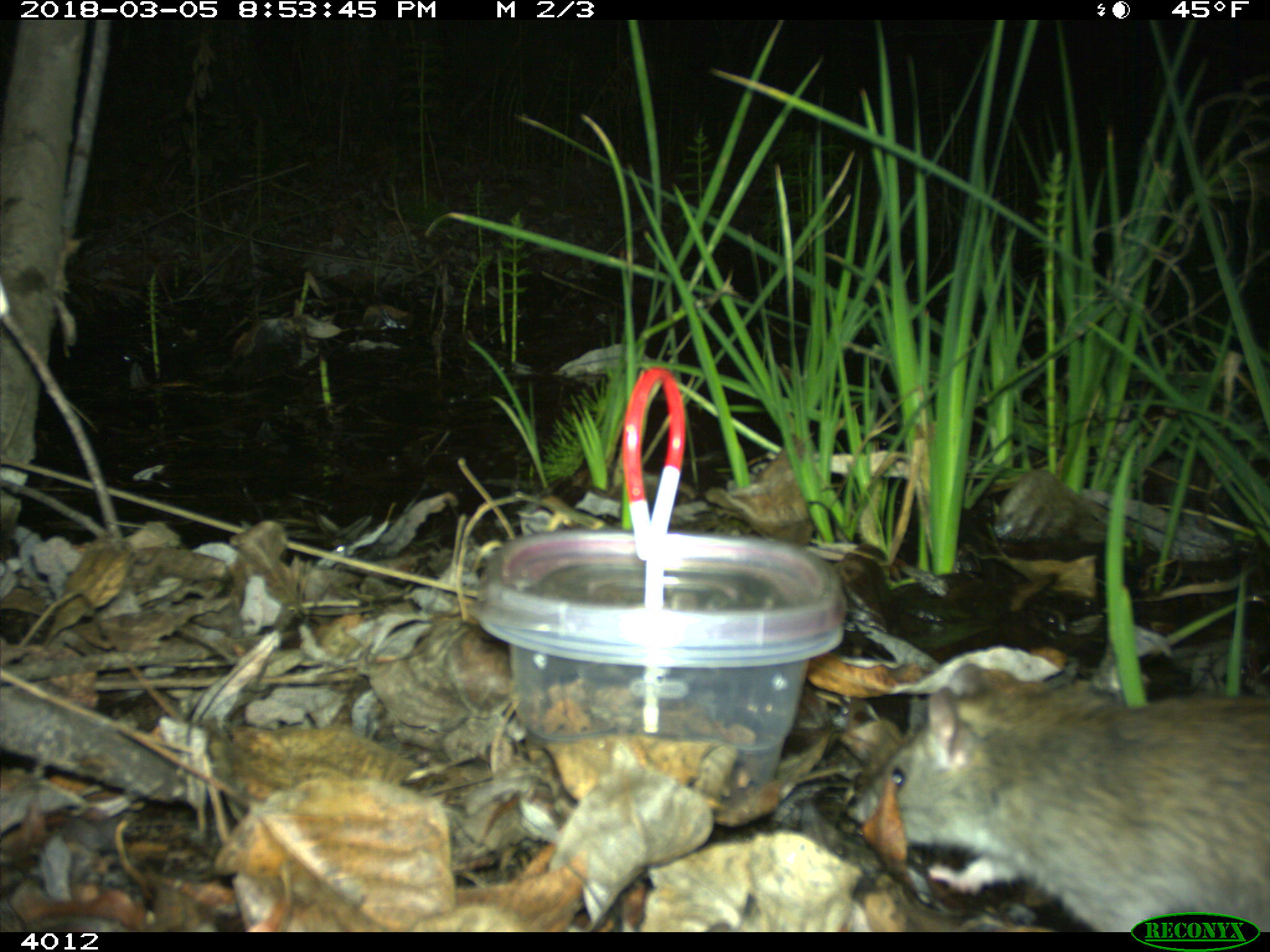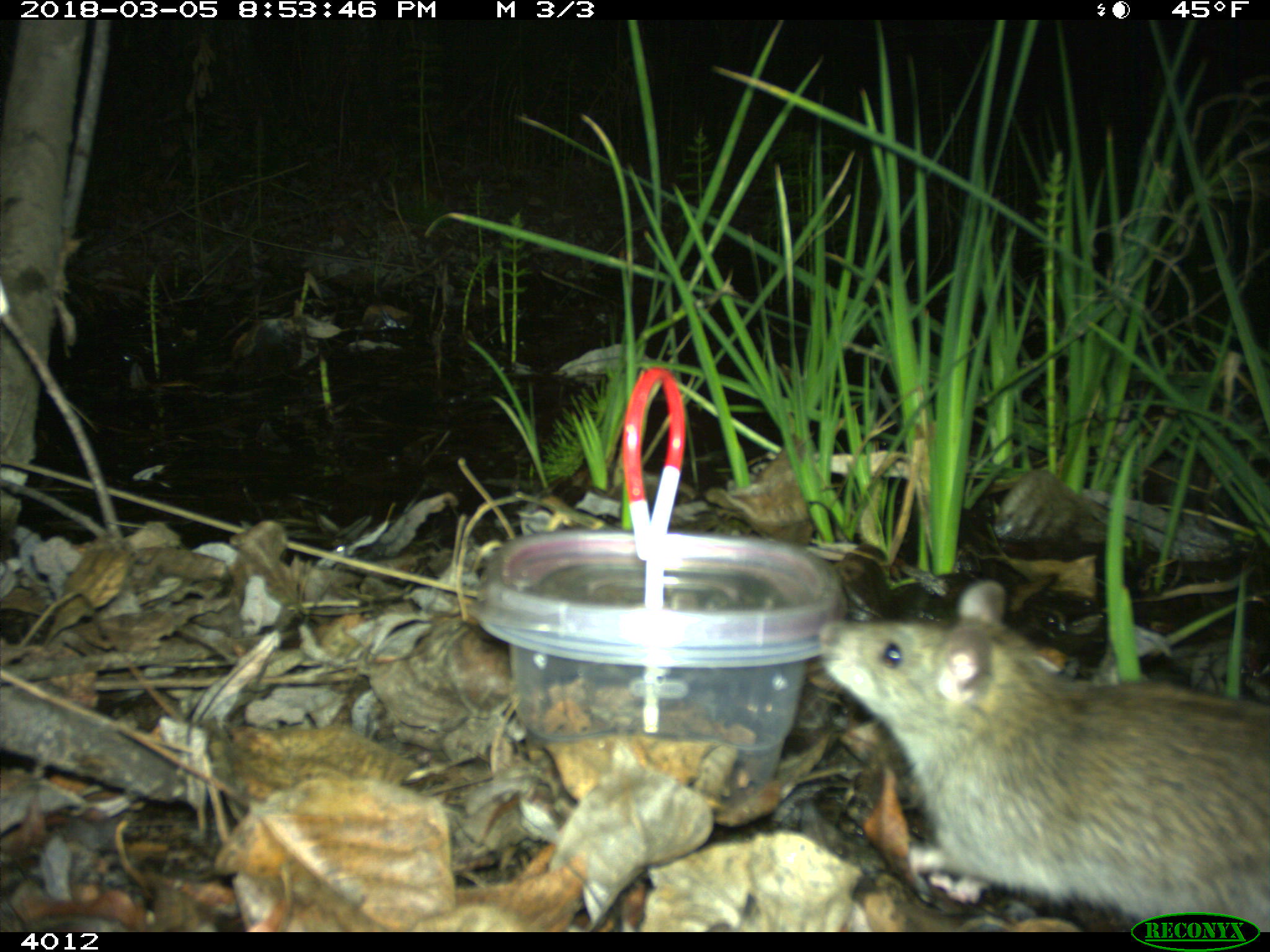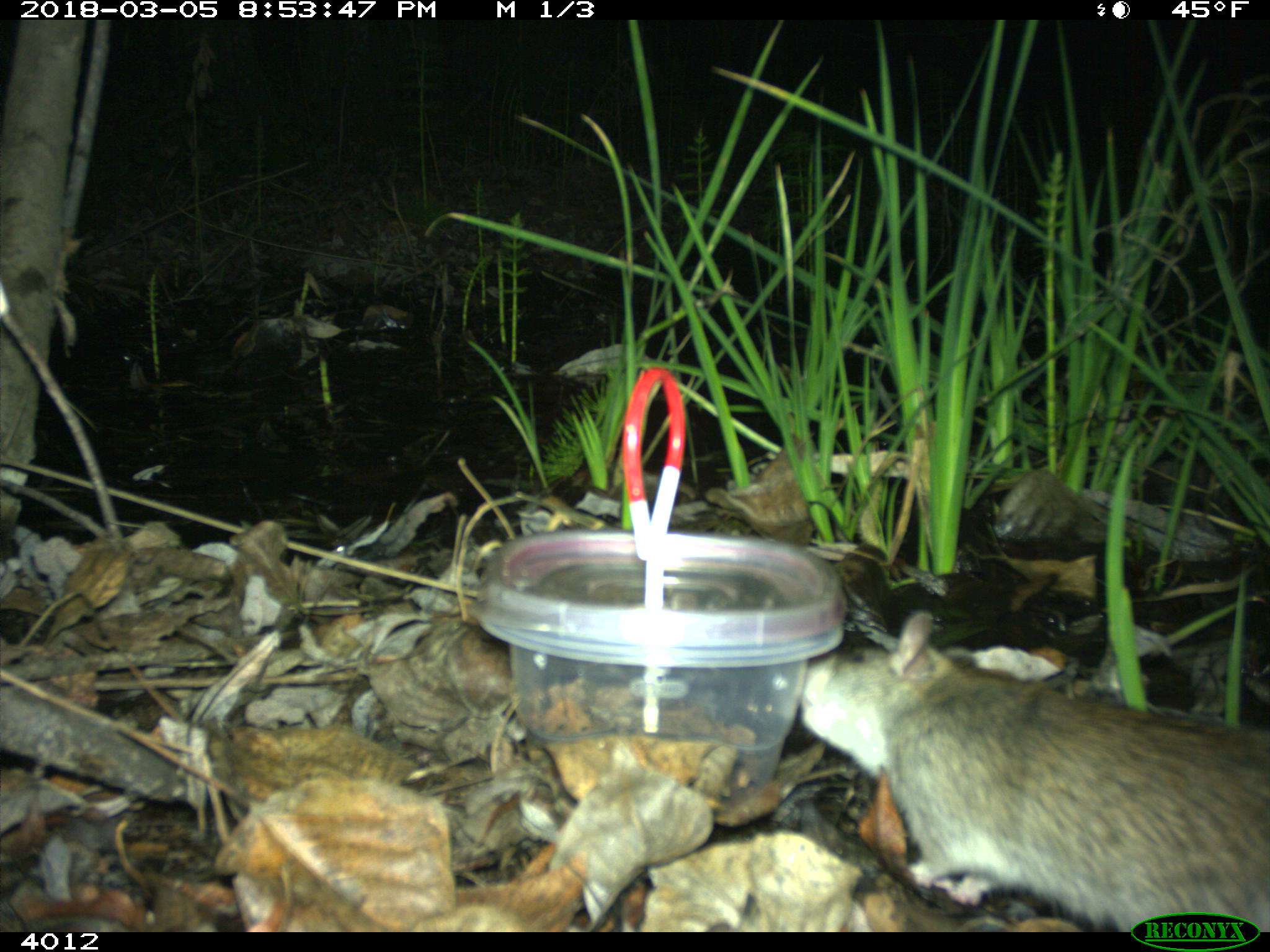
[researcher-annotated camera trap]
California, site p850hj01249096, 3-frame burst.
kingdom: Animalia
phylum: Chordata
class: Mammalia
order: Rodentia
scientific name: Rodentia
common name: rodent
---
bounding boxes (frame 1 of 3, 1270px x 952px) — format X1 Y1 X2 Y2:
rodent: 846 660 1269 932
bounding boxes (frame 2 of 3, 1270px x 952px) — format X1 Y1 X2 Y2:
rodent: 817 578 1269 932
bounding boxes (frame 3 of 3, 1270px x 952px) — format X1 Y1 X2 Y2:
rodent: 797 609 1269 932